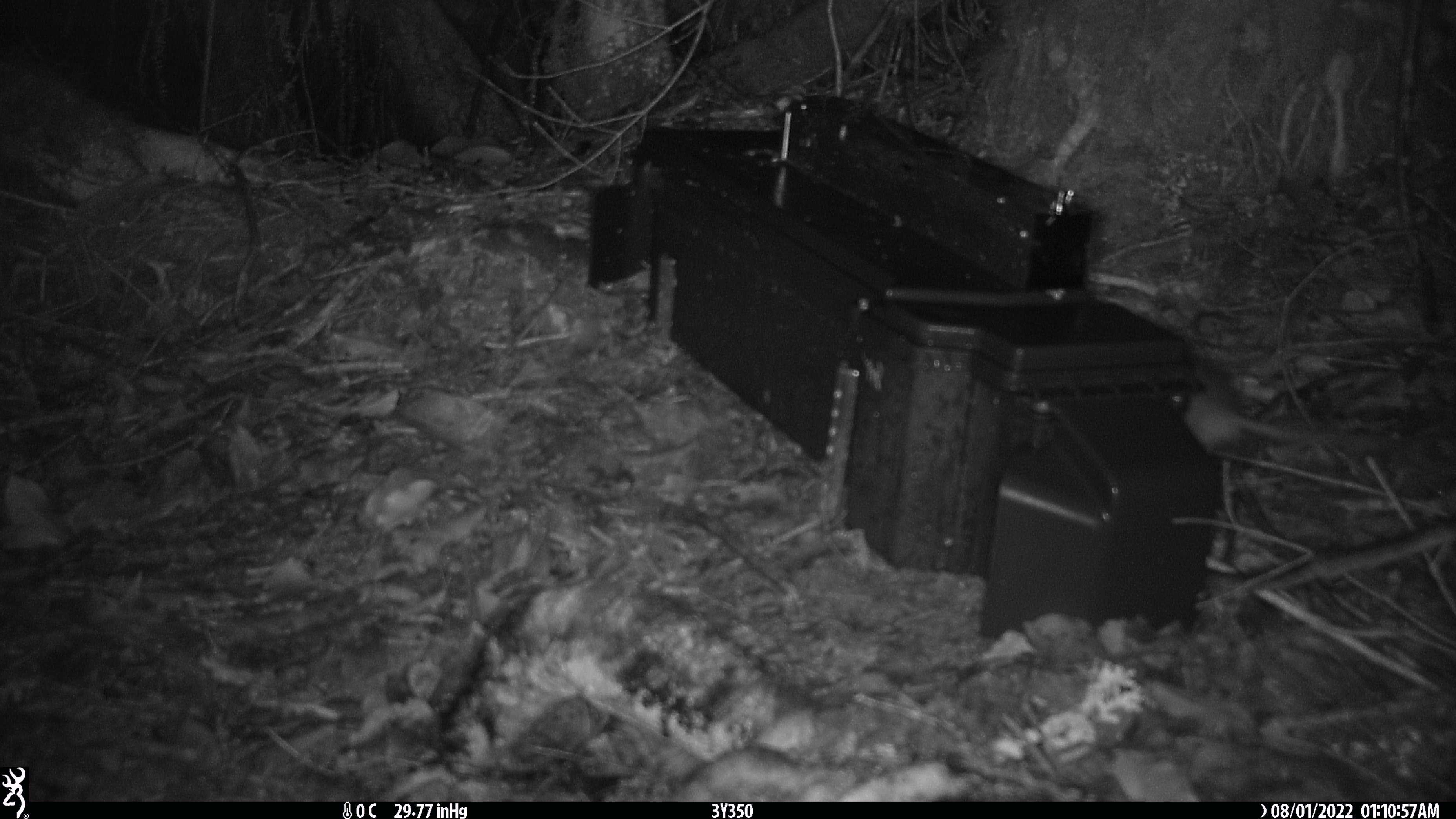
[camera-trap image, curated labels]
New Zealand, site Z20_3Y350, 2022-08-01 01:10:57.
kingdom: Animalia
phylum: Chordata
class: Mammalia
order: Rodentia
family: Muridae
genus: Rattus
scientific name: Rattus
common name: rat